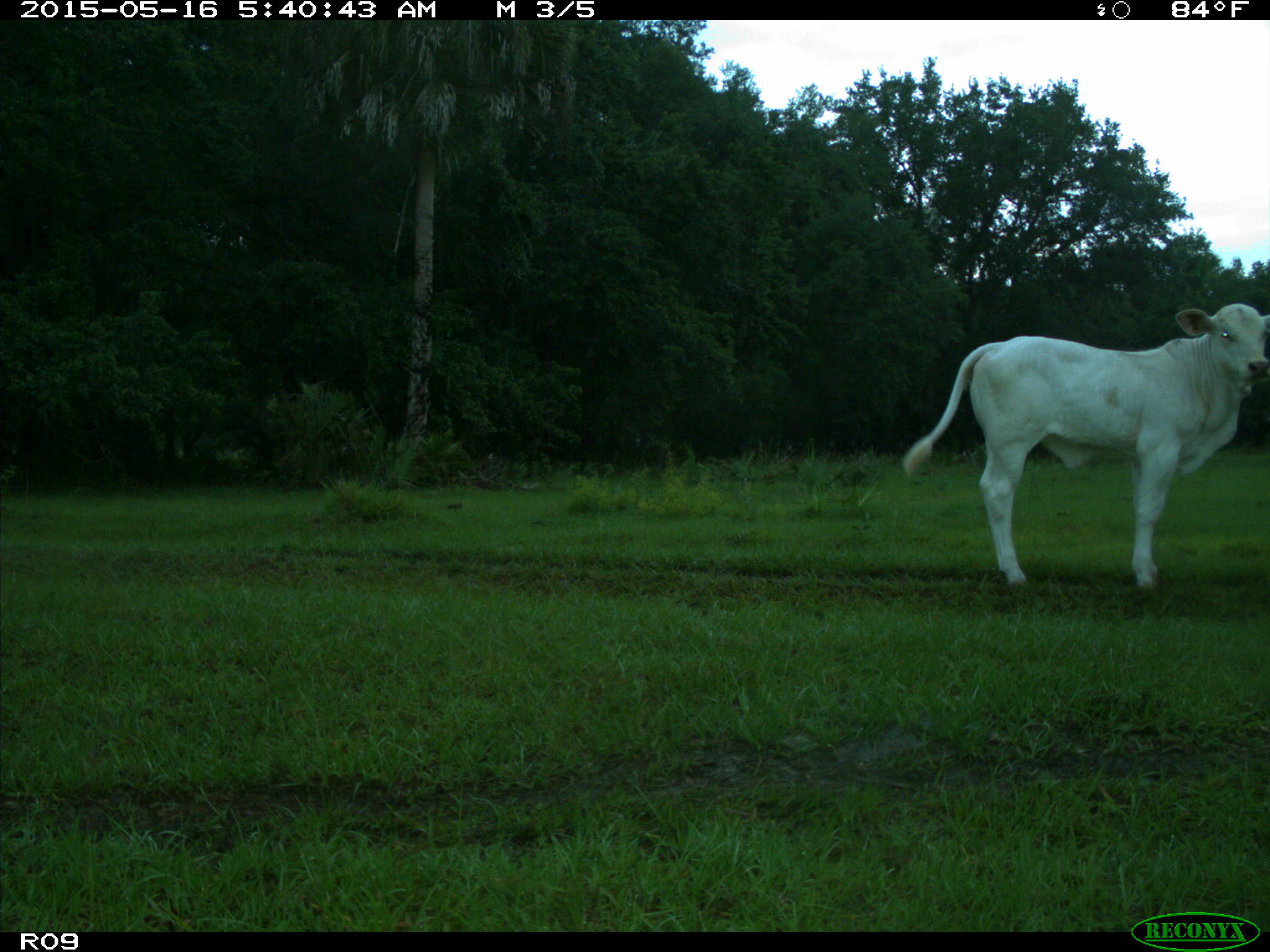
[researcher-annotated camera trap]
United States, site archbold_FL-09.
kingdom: Animalia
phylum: Chordata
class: Mammalia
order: Artiodactyla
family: Bovidae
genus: Bos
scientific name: Bos taurus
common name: domestic cow